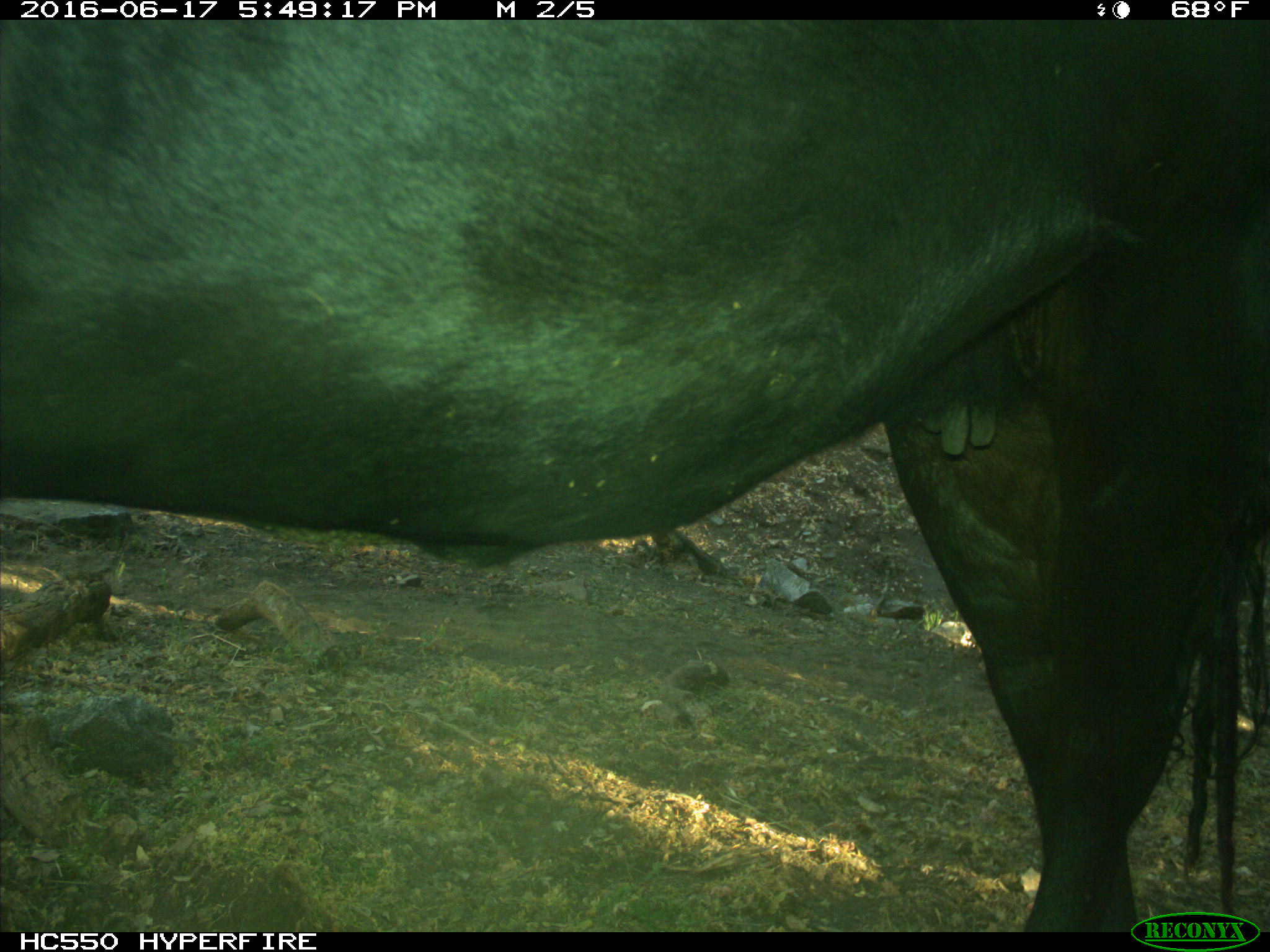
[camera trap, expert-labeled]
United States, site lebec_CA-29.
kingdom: Animalia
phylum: Chordata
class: Mammalia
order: Artiodactyla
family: Bovidae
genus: Bos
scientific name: Bos taurus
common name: domestic cow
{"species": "Bos taurus (domestic cow)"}